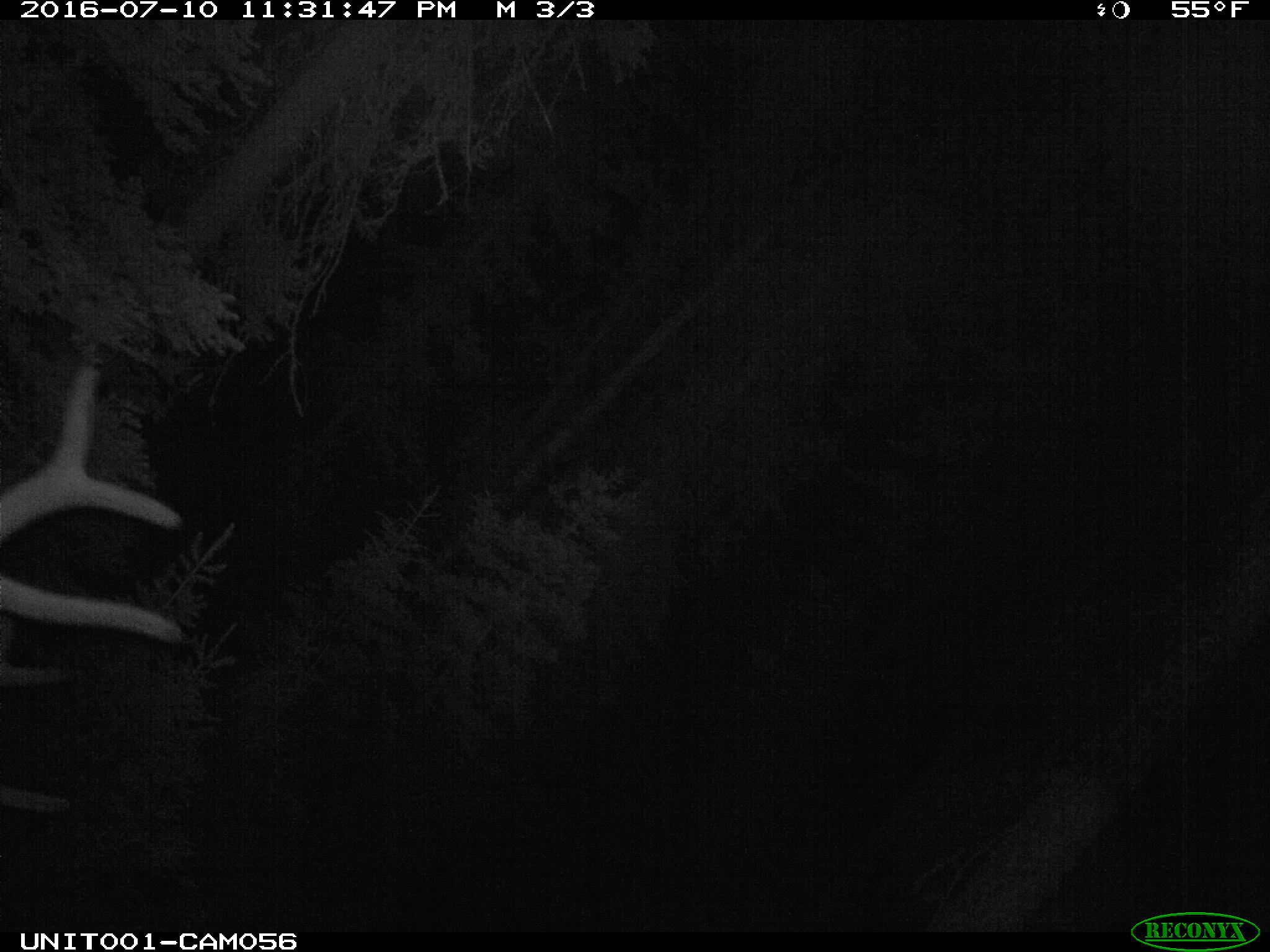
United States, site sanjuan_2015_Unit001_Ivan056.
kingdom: Animalia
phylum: Chordata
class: Mammalia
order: Artiodactyla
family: Cervidae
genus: Cervus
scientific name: Cervus elaphus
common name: red deer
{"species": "Cervus elaphus (red deer)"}